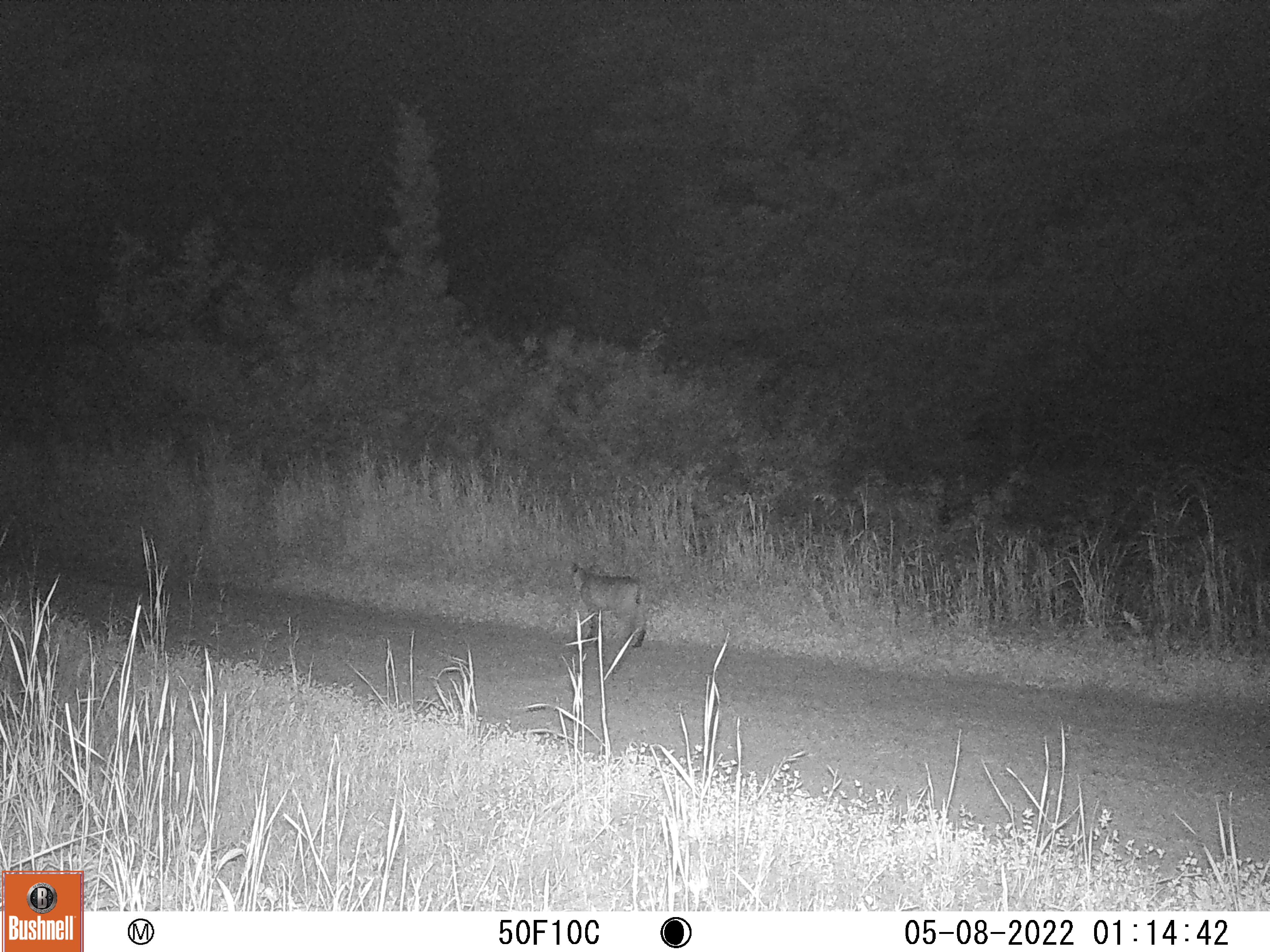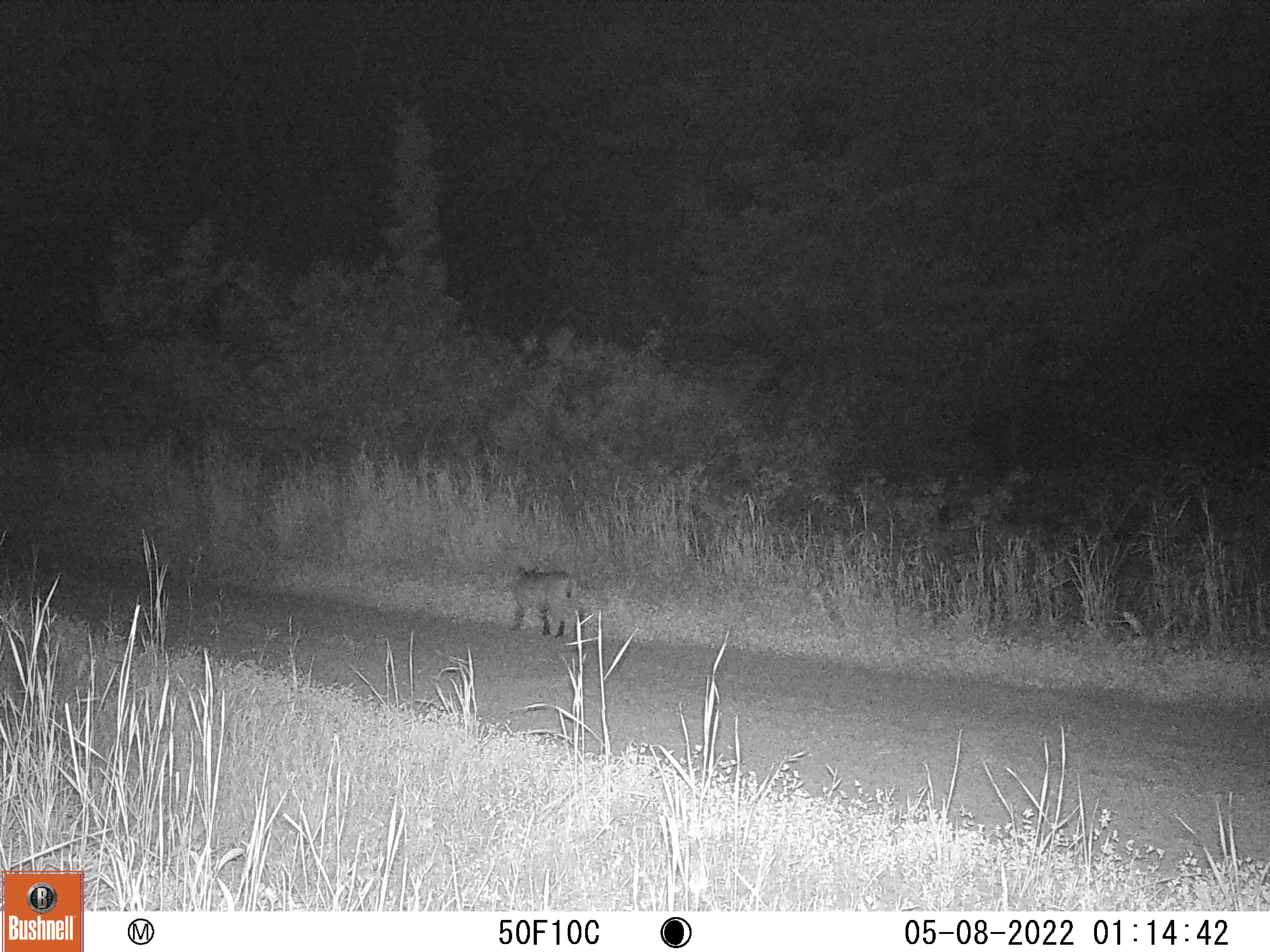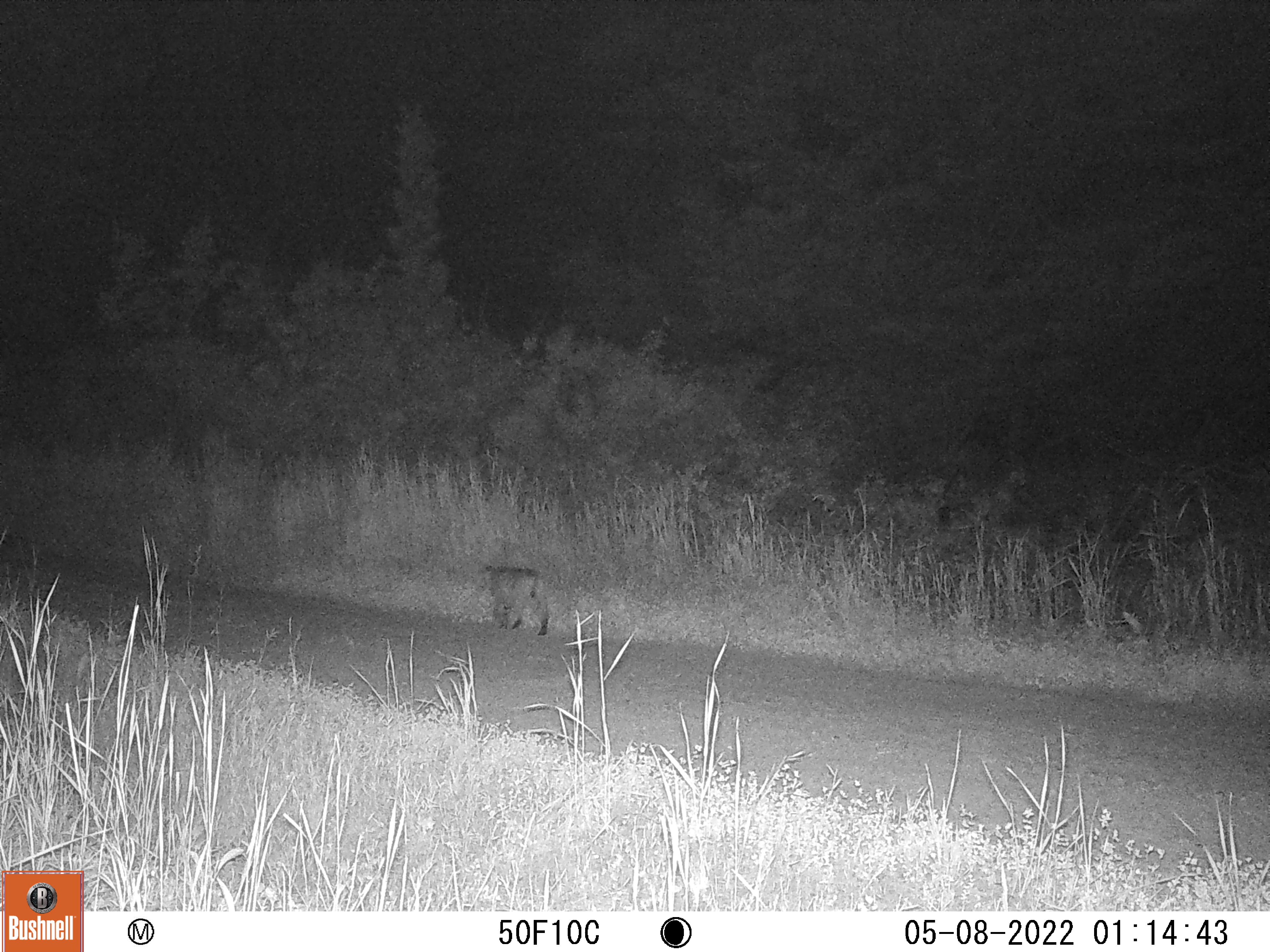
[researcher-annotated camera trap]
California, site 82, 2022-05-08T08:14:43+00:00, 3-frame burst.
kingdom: Animalia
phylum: Chordata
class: Mammalia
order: Carnivora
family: Felidae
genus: Lynx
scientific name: Lynx rufus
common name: bobcat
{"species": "bobcat (Lynx rufus)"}